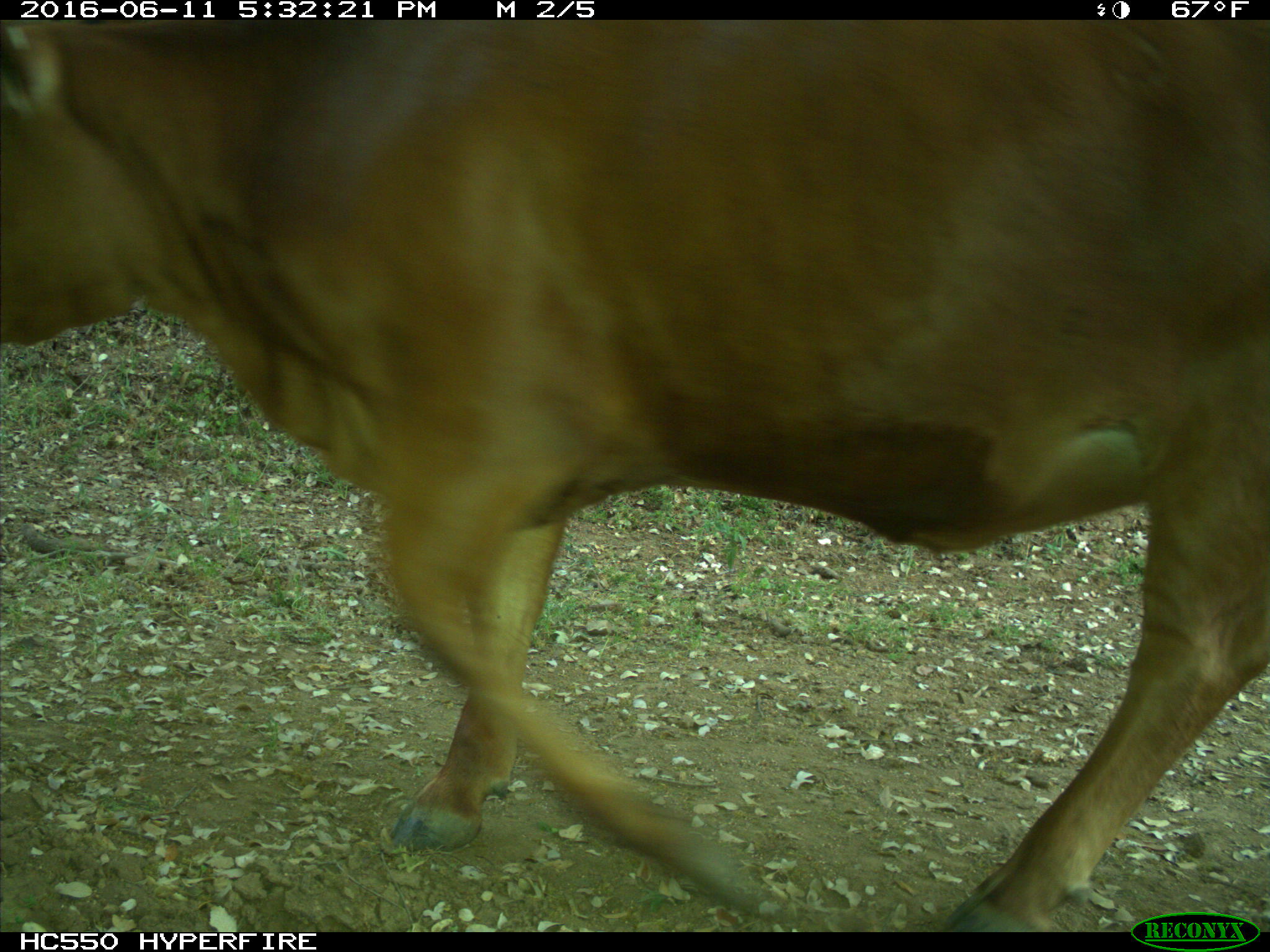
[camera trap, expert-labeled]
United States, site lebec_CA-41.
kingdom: Animalia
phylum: Chordata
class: Mammalia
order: Artiodactyla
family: Bovidae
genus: Bos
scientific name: Bos taurus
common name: domestic cow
Bos taurus (domestic cow).